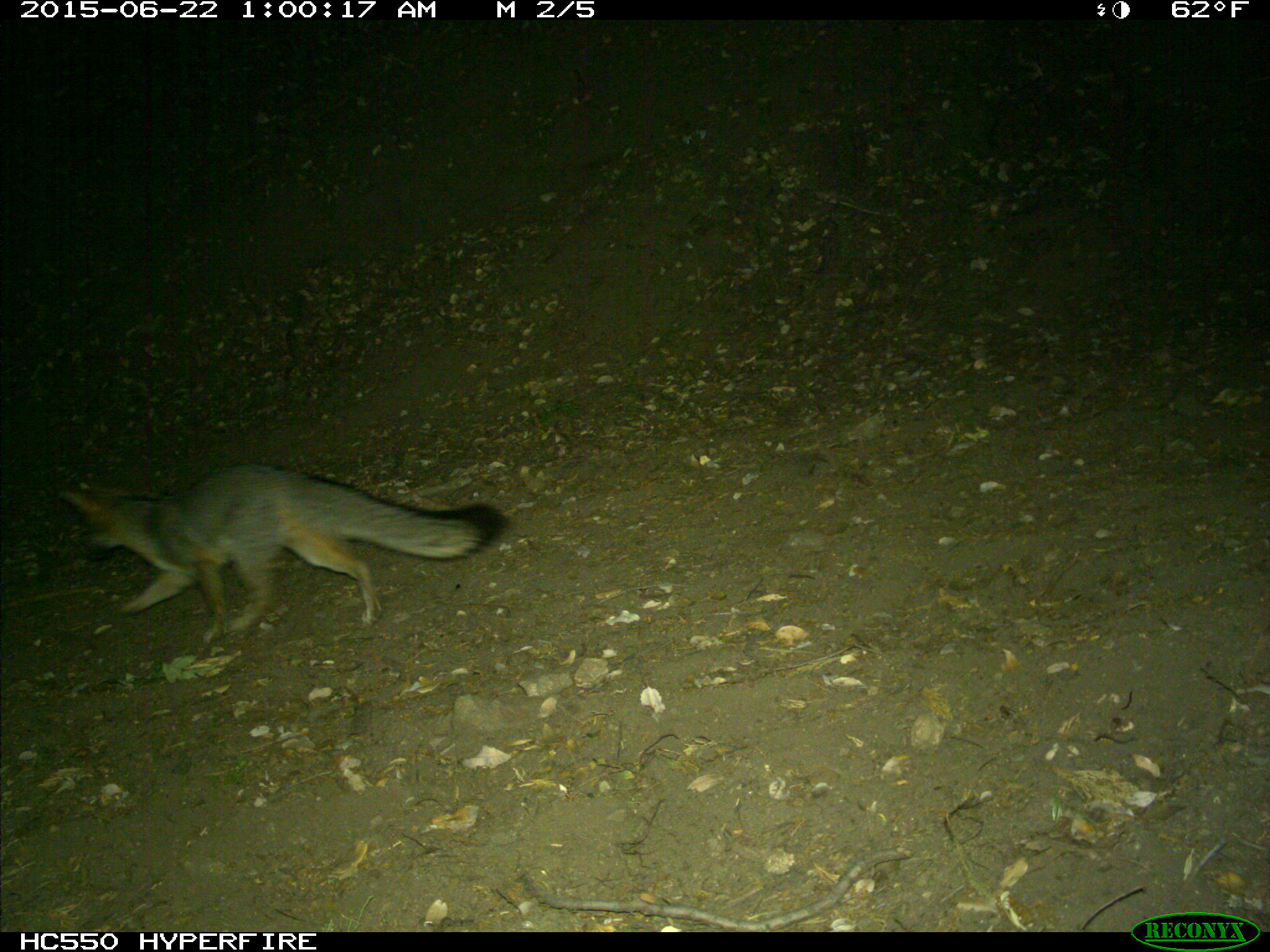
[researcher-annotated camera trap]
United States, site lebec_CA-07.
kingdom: Animalia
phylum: Chordata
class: Mammalia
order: Carnivora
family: Canidae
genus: Urocyon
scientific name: Urocyon cinereoargenteus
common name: gray fox